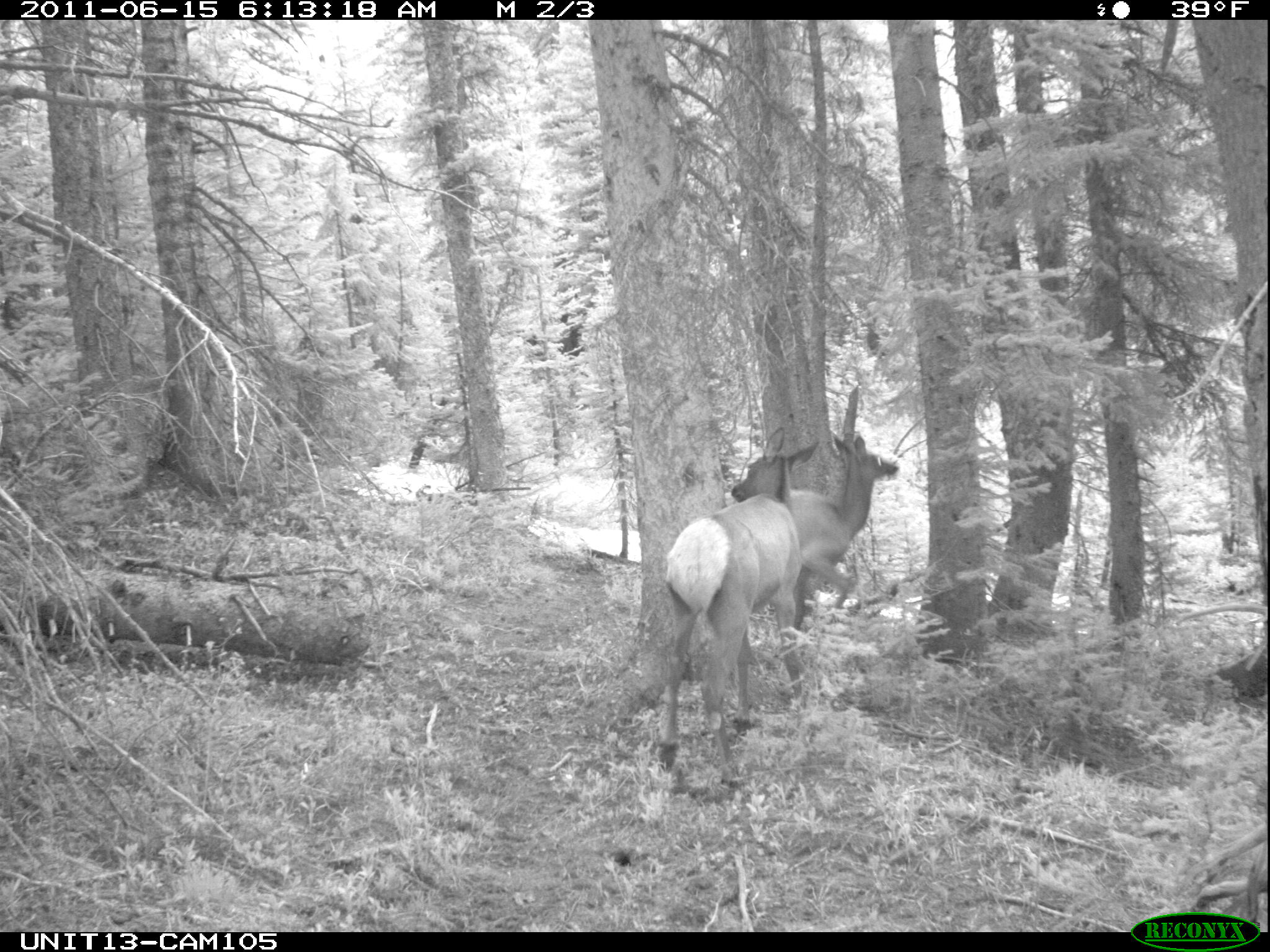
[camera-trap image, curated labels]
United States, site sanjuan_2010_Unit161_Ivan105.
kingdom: Animalia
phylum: Chordata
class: Mammalia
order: Artiodactyla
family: Cervidae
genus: Cervus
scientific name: Cervus elaphus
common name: red deer